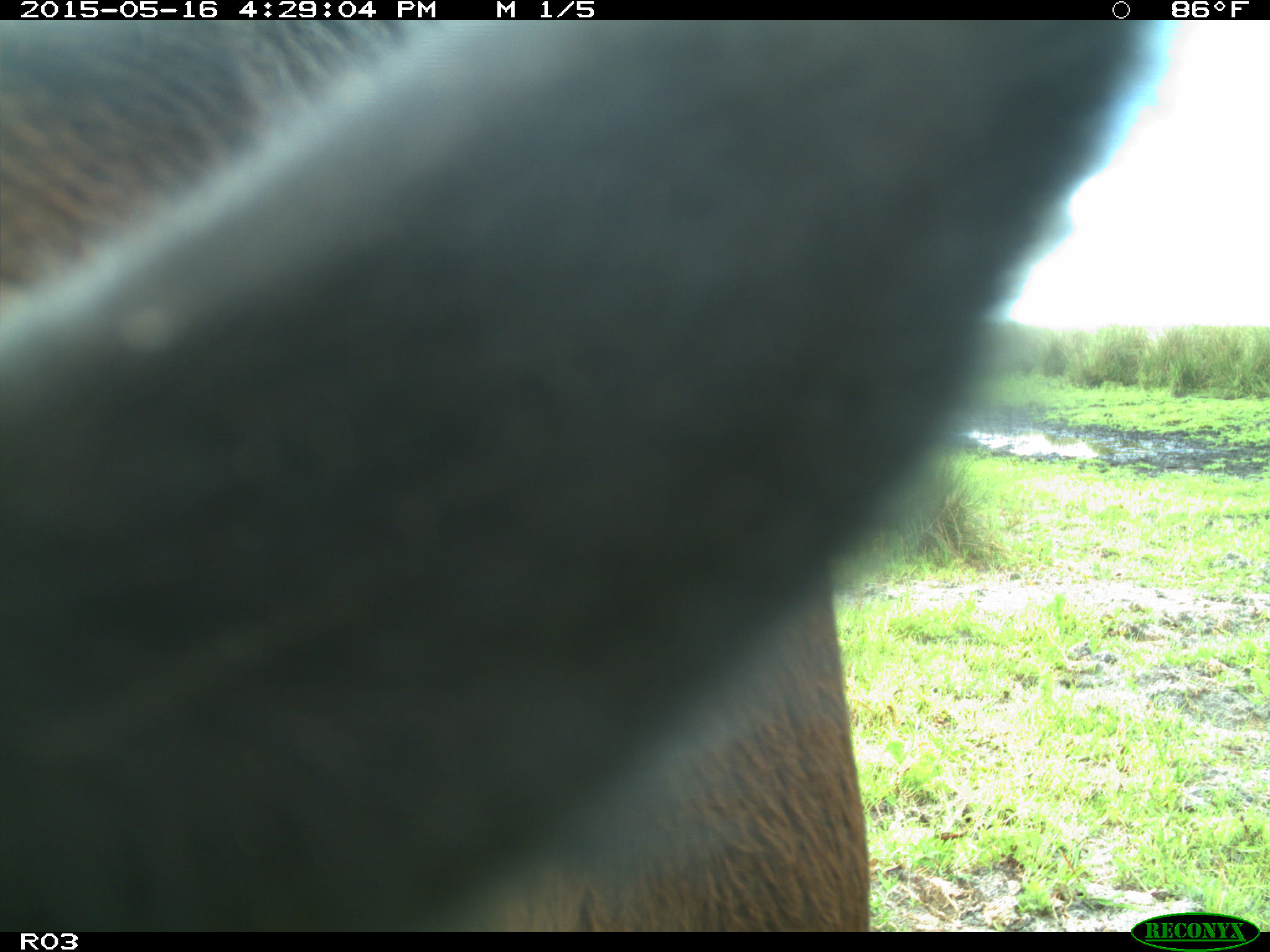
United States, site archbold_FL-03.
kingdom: Animalia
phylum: Chordata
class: Mammalia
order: Artiodactyla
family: Bovidae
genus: Bos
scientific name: Bos taurus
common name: domestic cow